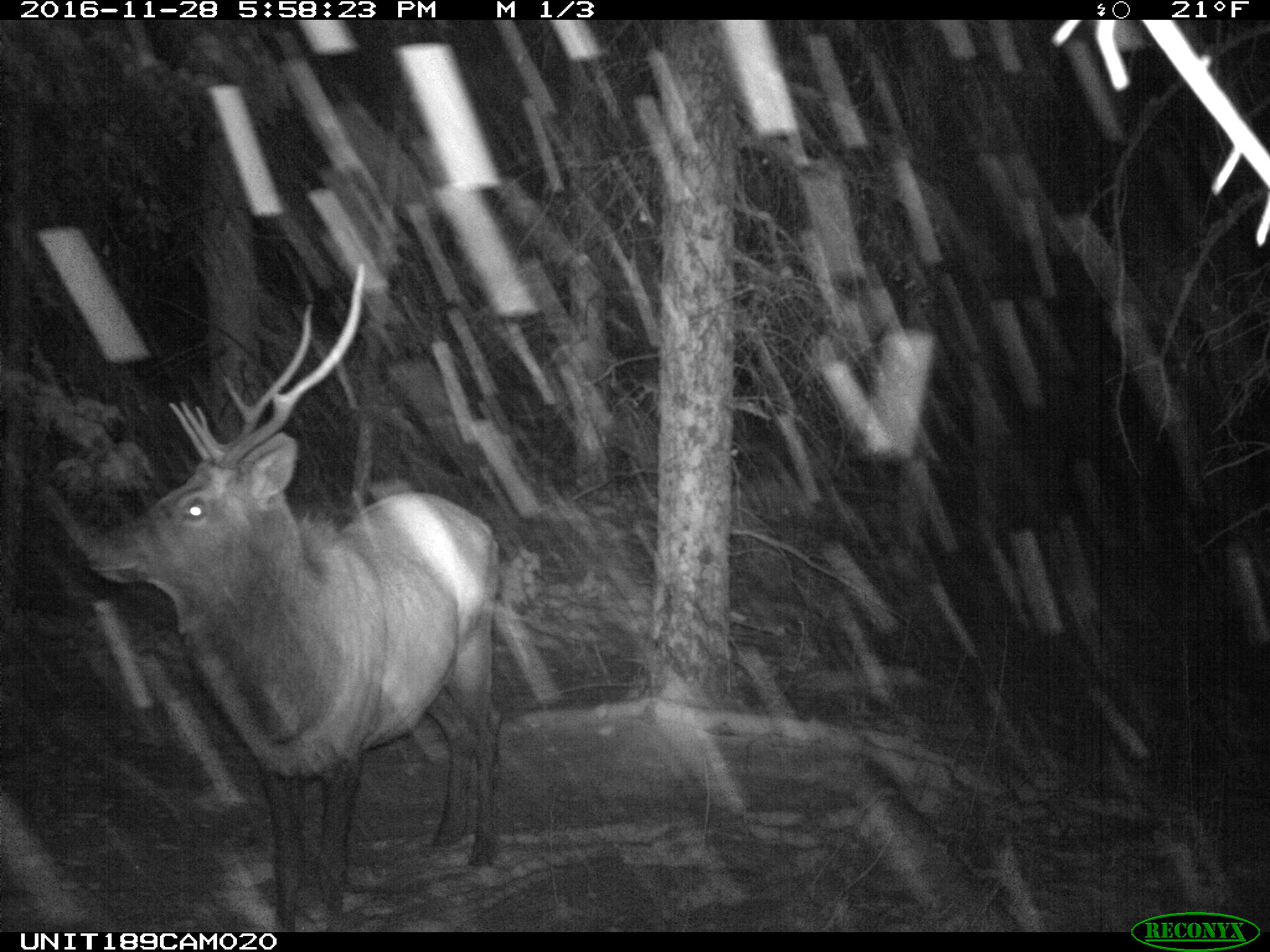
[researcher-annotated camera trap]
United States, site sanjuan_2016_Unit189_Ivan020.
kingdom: Animalia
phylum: Chordata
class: Mammalia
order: Artiodactyla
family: Cervidae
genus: Cervus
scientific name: Cervus elaphus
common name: red deer